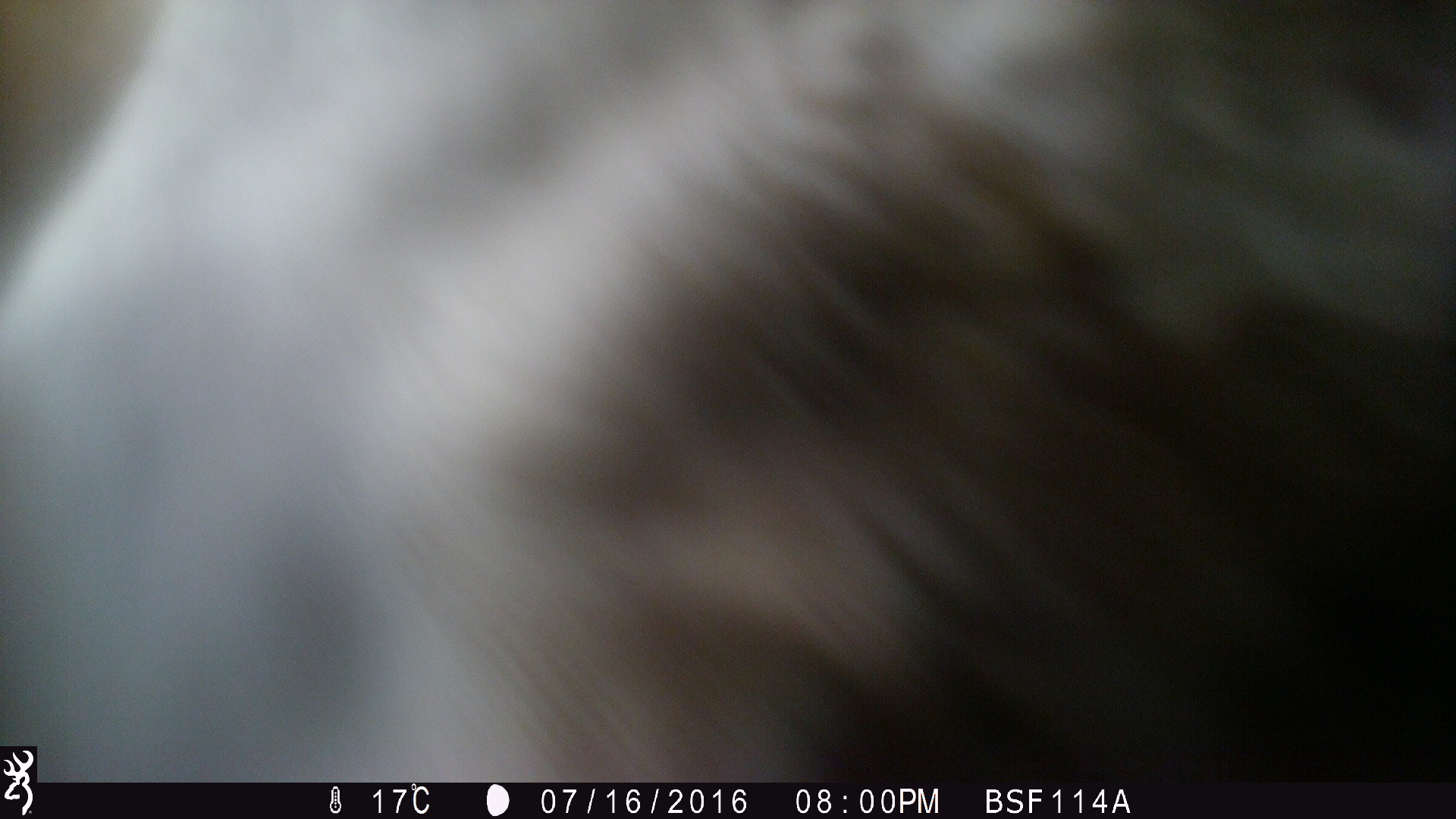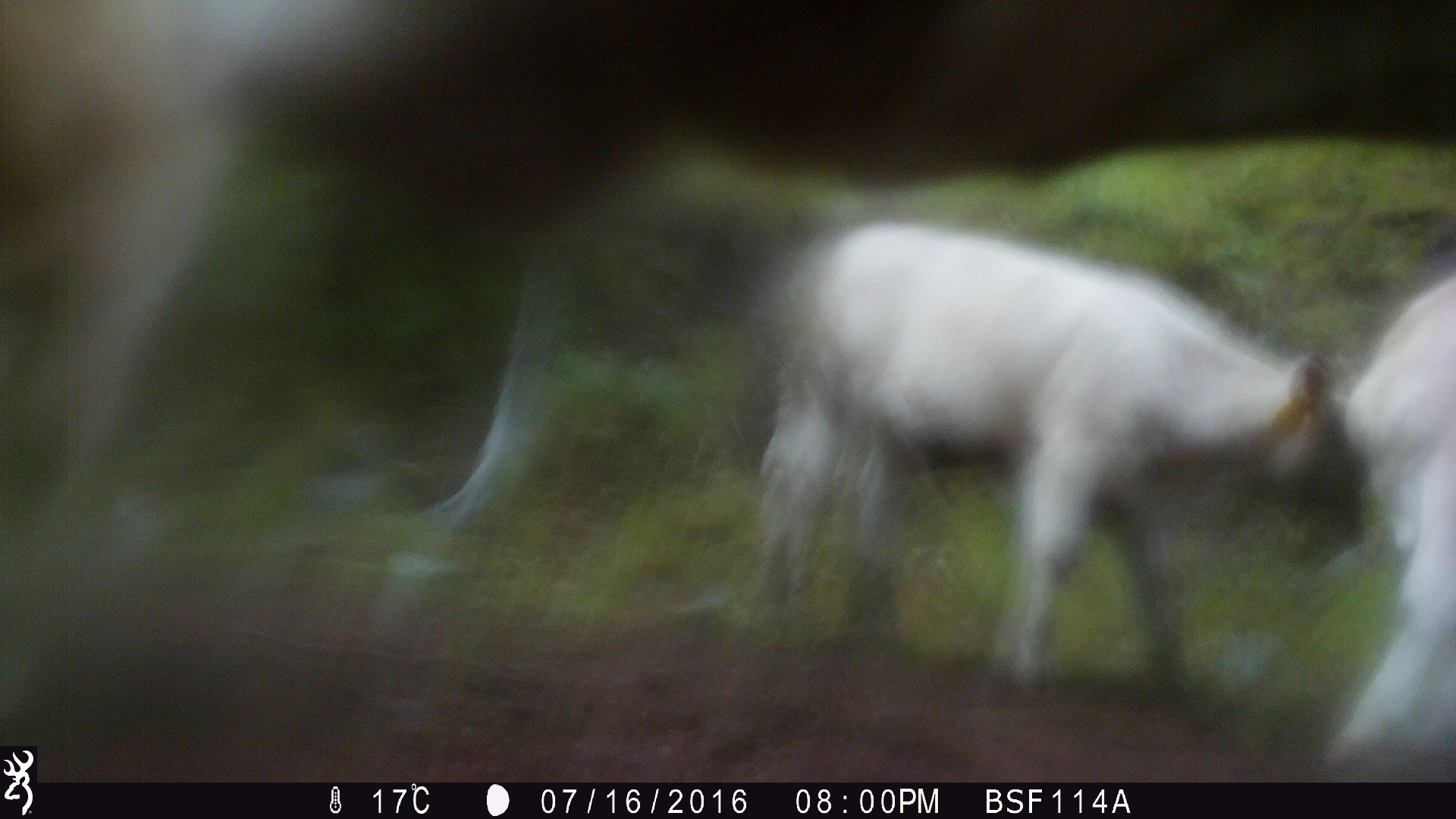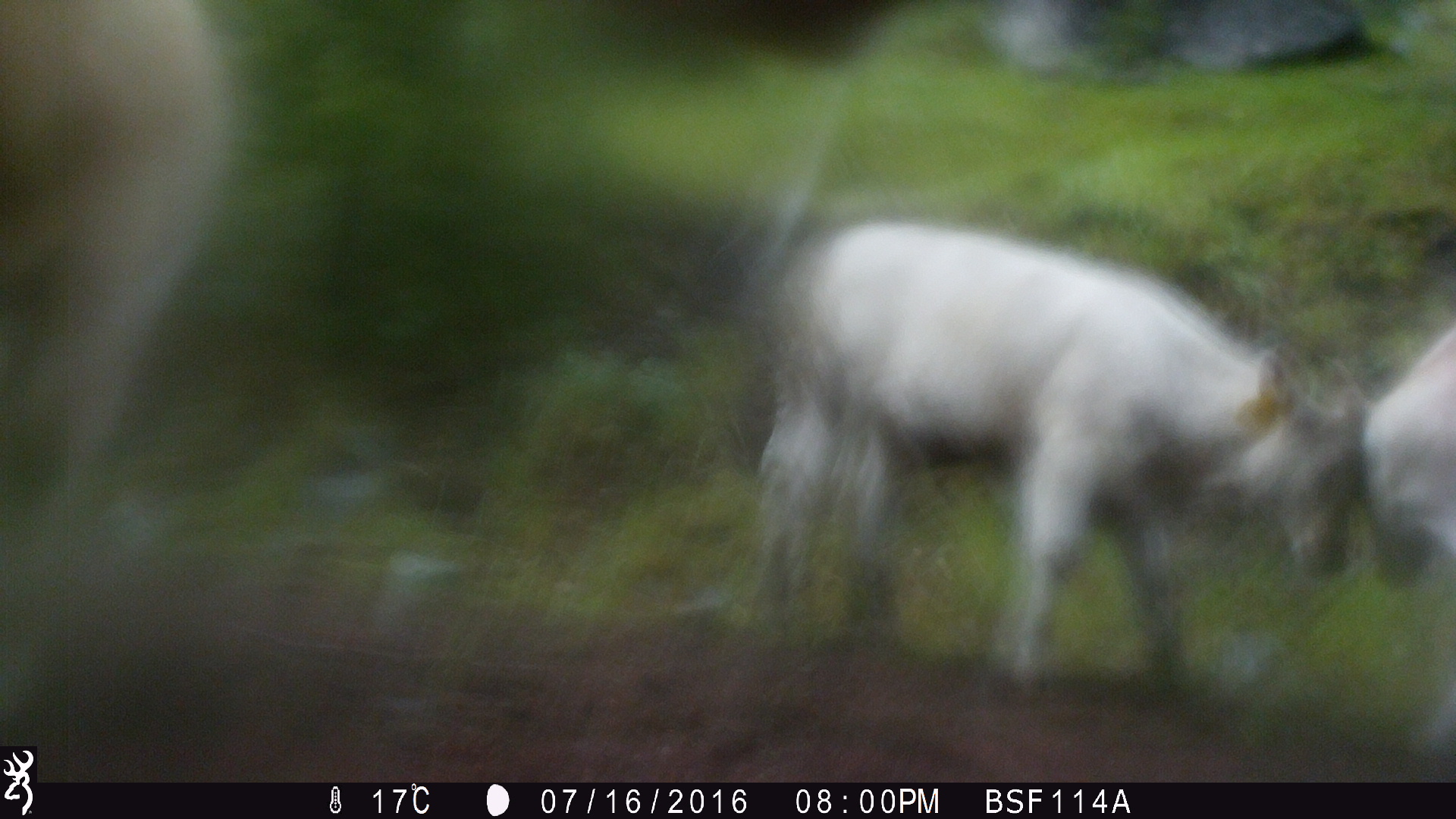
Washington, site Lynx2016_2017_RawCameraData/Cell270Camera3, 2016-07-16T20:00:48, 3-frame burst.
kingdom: Animalia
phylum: Chordata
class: Mammalia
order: Artiodactyla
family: Bovidae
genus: Bos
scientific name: Bos taurus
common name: domestic cattle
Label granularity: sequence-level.